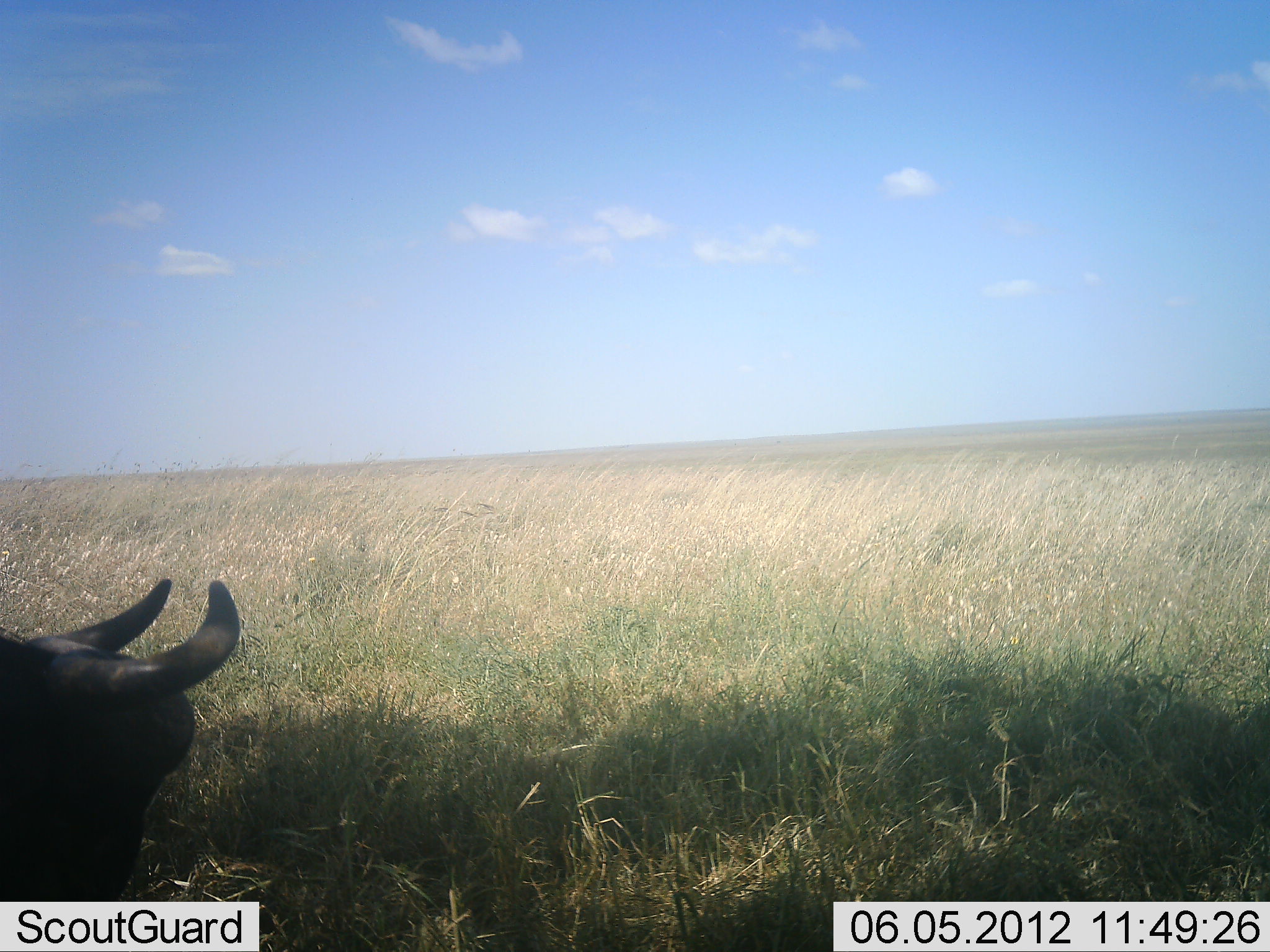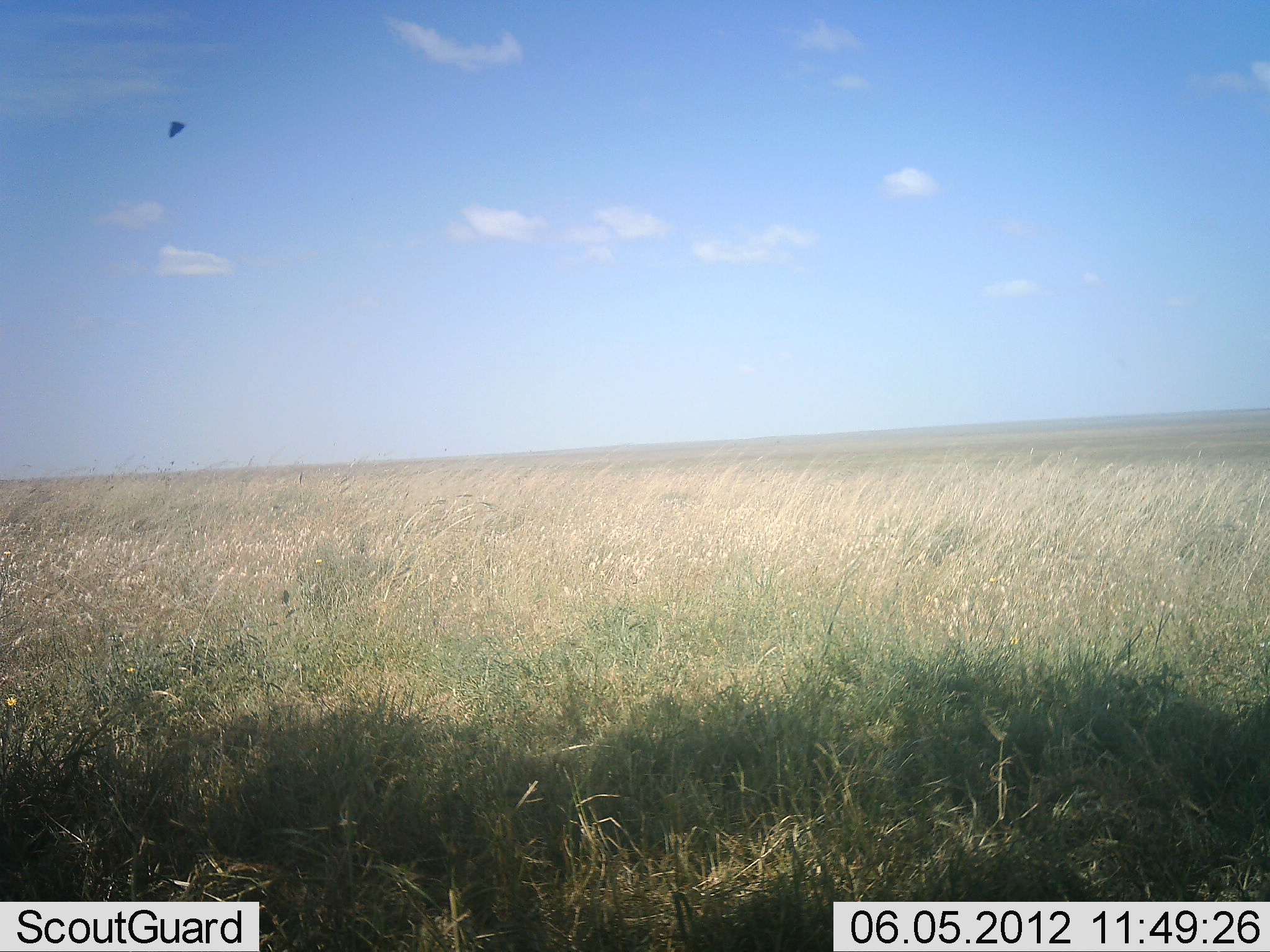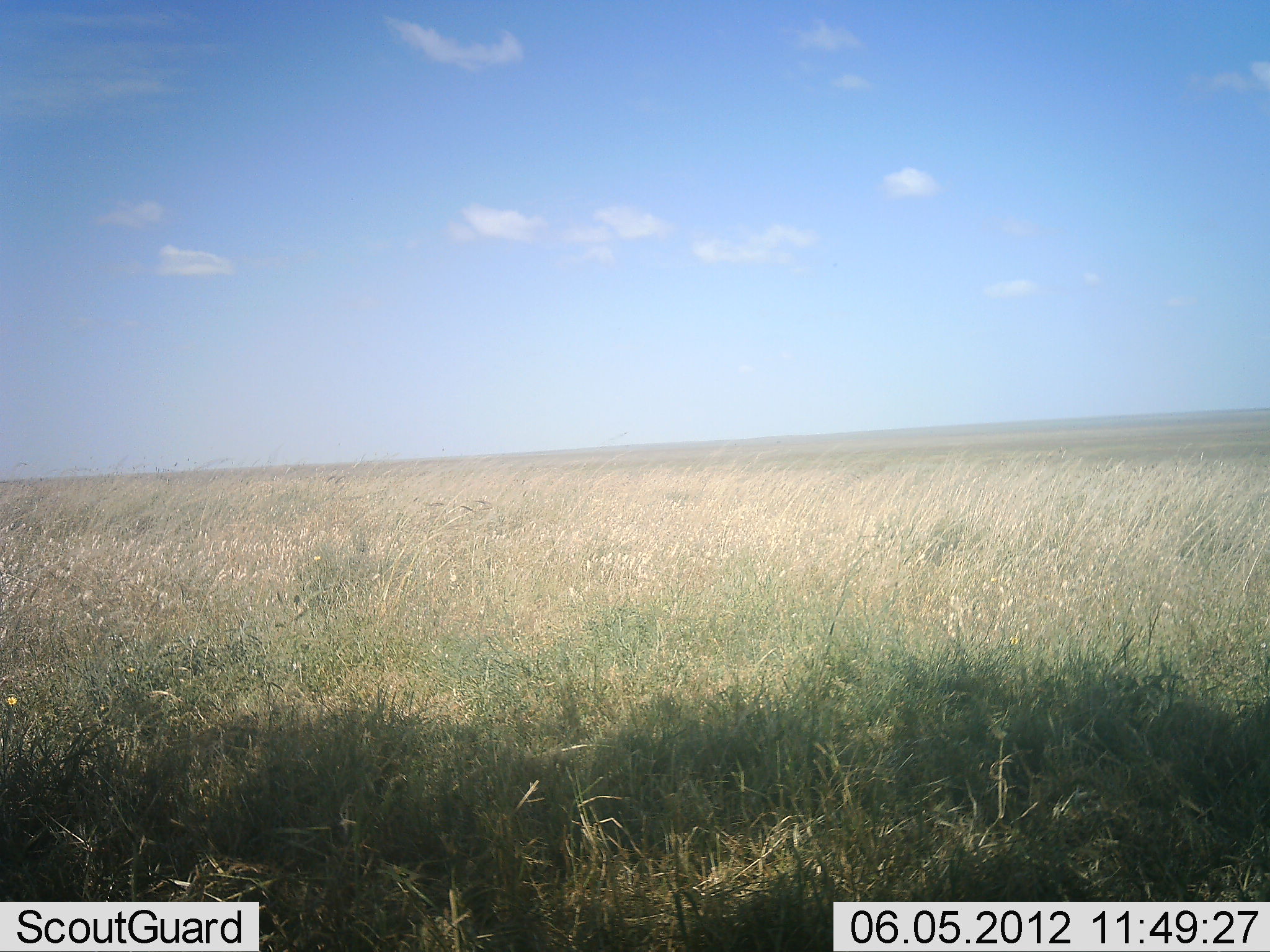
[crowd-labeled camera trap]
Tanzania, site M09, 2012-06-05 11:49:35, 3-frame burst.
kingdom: Animalia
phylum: Chordata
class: Mammalia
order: Artiodactyla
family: Bovidae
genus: Syncerus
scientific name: Syncerus caffer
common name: cape buffalo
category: buffalo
Buffalo (cape buffalo) (Syncerus caffer), count 1. Behavior (volunteer vote fractions): standing 45%, resting 9%, moving 36%, interacting 0%. Young present (vote fraction): 0%. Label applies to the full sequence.